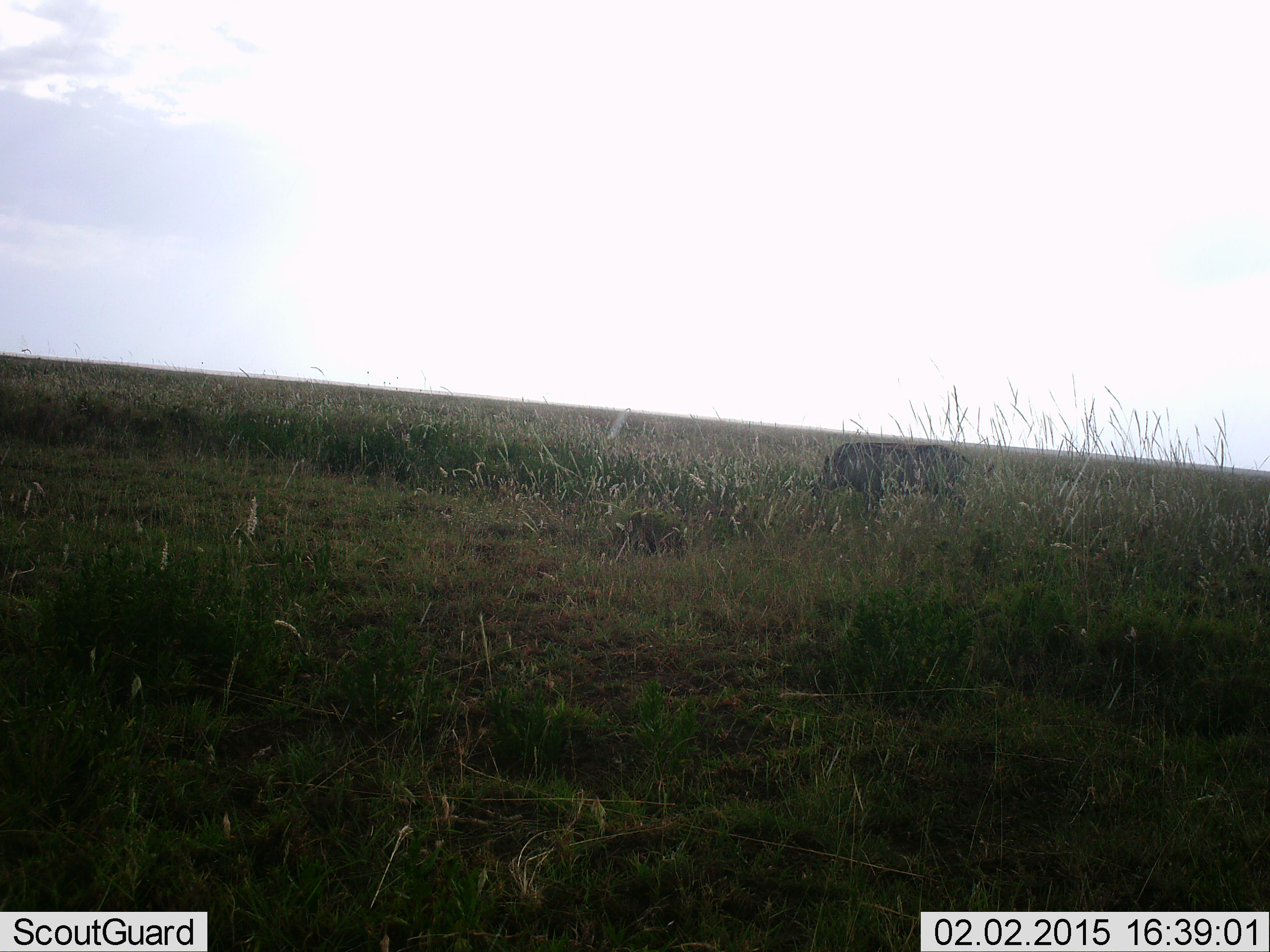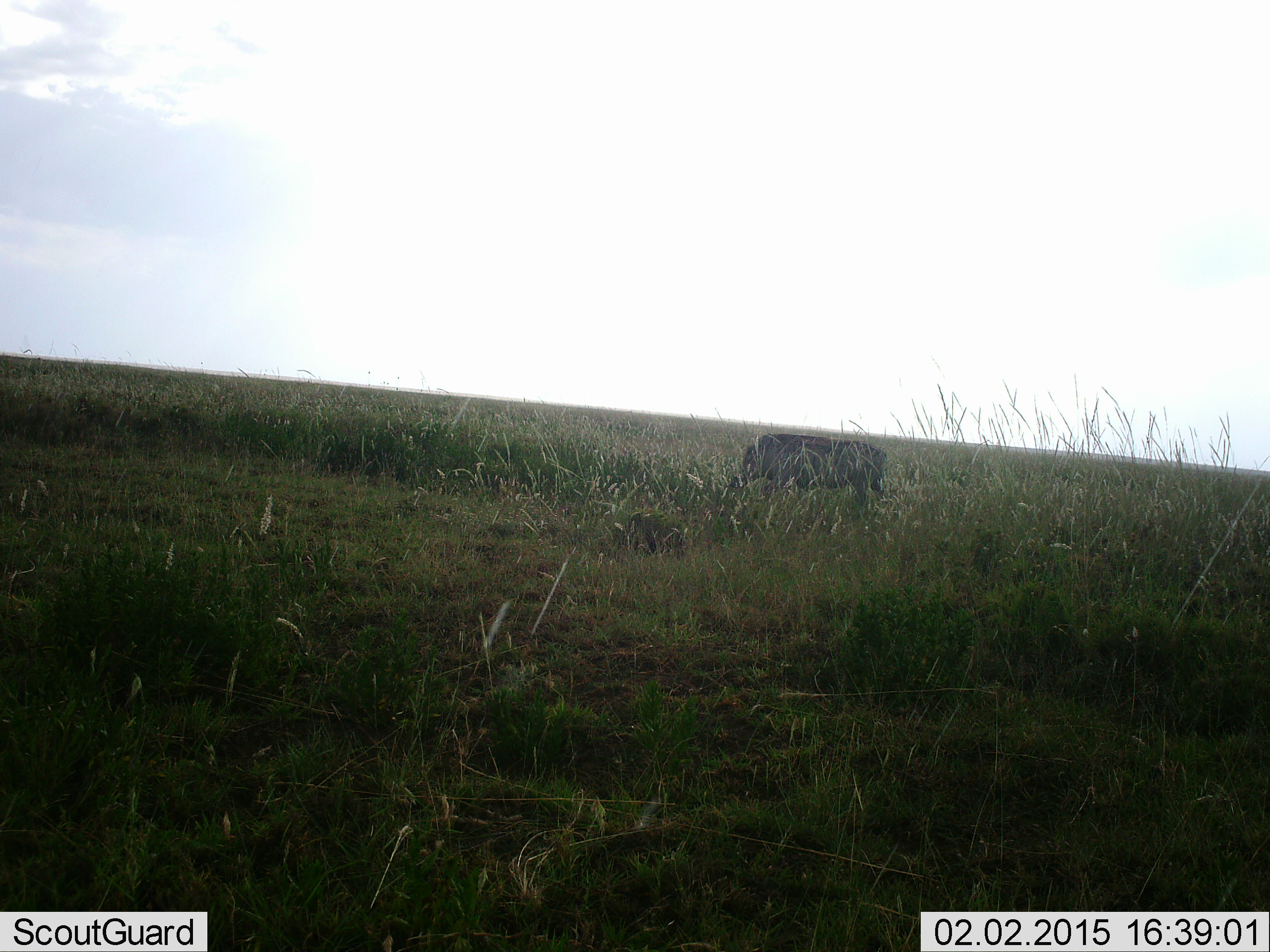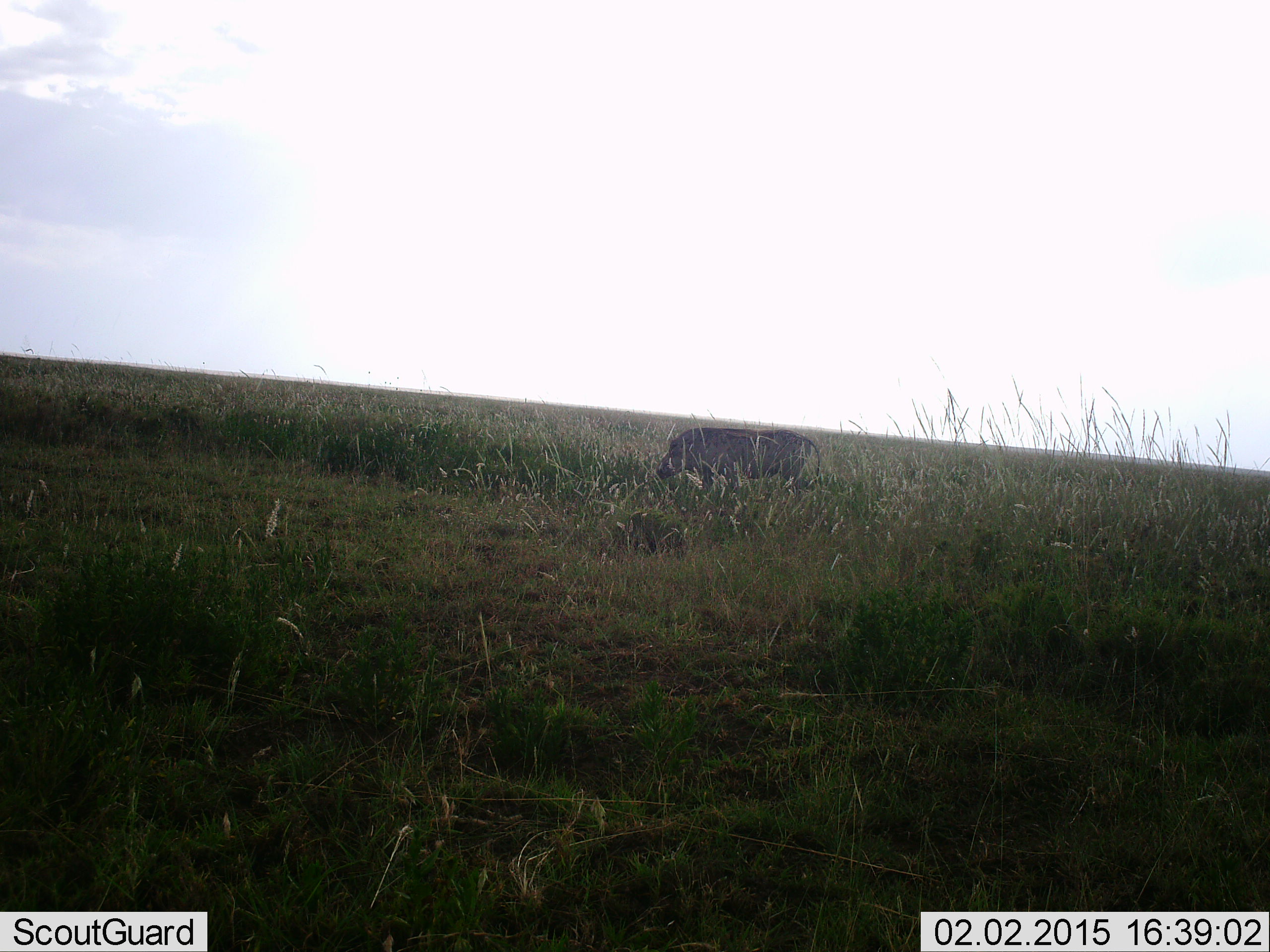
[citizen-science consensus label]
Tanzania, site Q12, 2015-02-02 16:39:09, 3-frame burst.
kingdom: Animalia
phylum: Chordata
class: Mammalia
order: Artiodactyla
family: Suidae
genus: Phacochoerus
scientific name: Phacochoerus africanus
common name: warthog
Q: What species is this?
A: Warthog (Phacochoerus africanus).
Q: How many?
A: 1.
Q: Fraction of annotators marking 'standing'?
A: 0%.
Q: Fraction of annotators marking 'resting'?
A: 0%.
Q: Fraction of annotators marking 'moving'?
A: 90%.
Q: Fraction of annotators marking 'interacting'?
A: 0%.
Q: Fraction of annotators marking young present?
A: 0%.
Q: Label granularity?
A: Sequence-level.